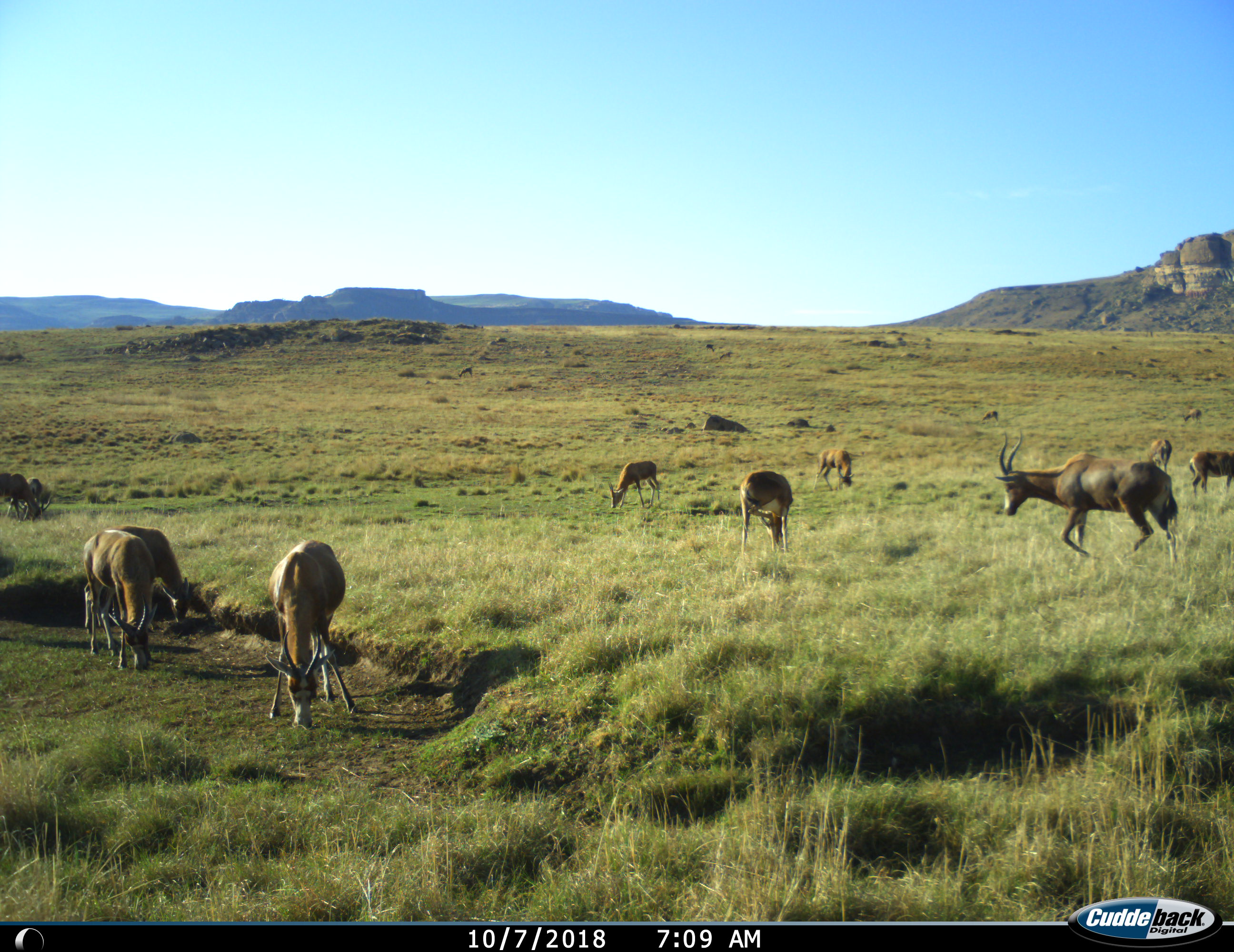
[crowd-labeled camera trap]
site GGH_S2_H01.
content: unidentified animal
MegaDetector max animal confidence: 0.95